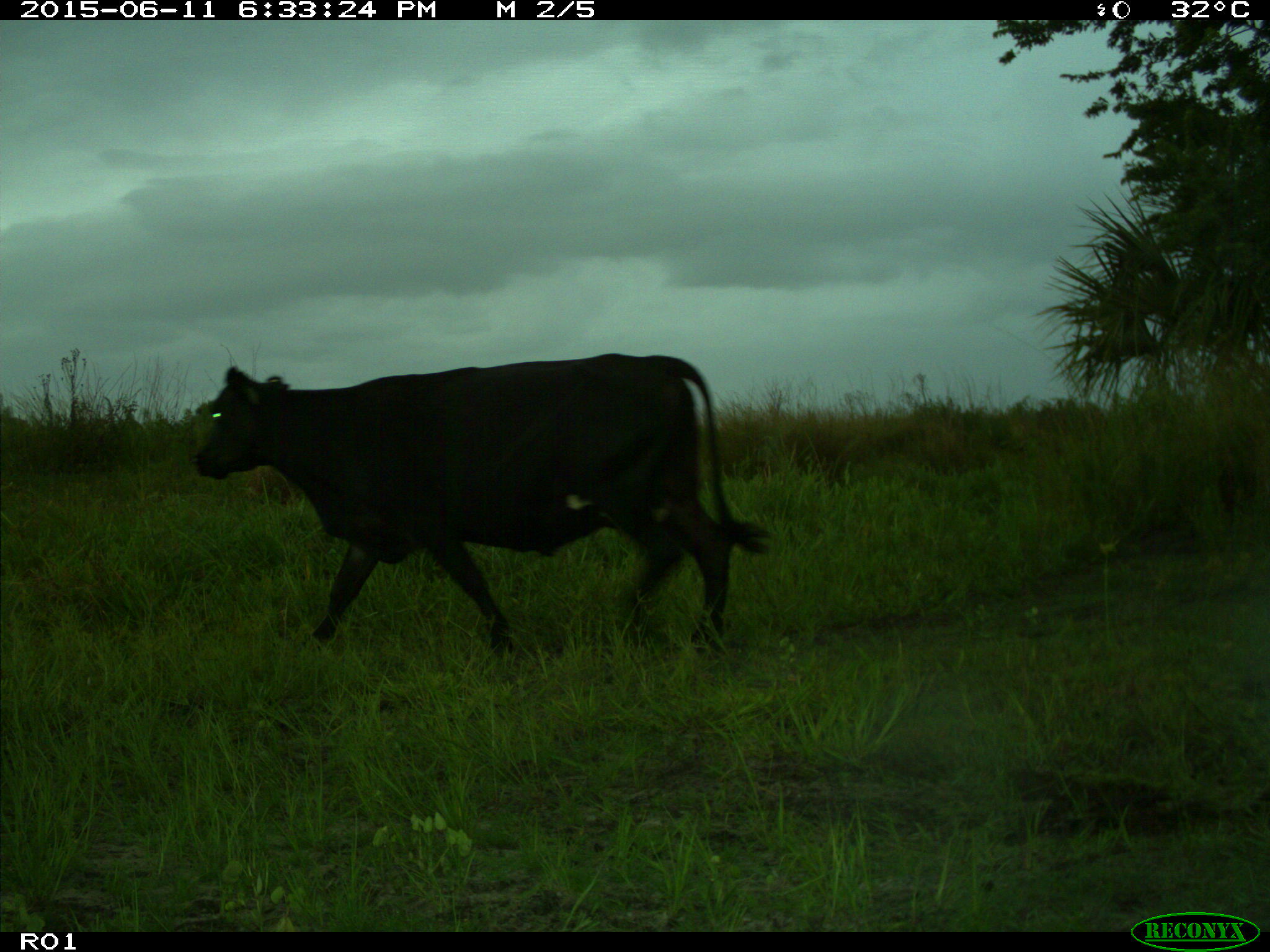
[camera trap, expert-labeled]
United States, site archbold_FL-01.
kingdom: Animalia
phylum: Chordata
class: Mammalia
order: Artiodactyla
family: Bovidae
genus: Bos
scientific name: Bos taurus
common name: domestic cow